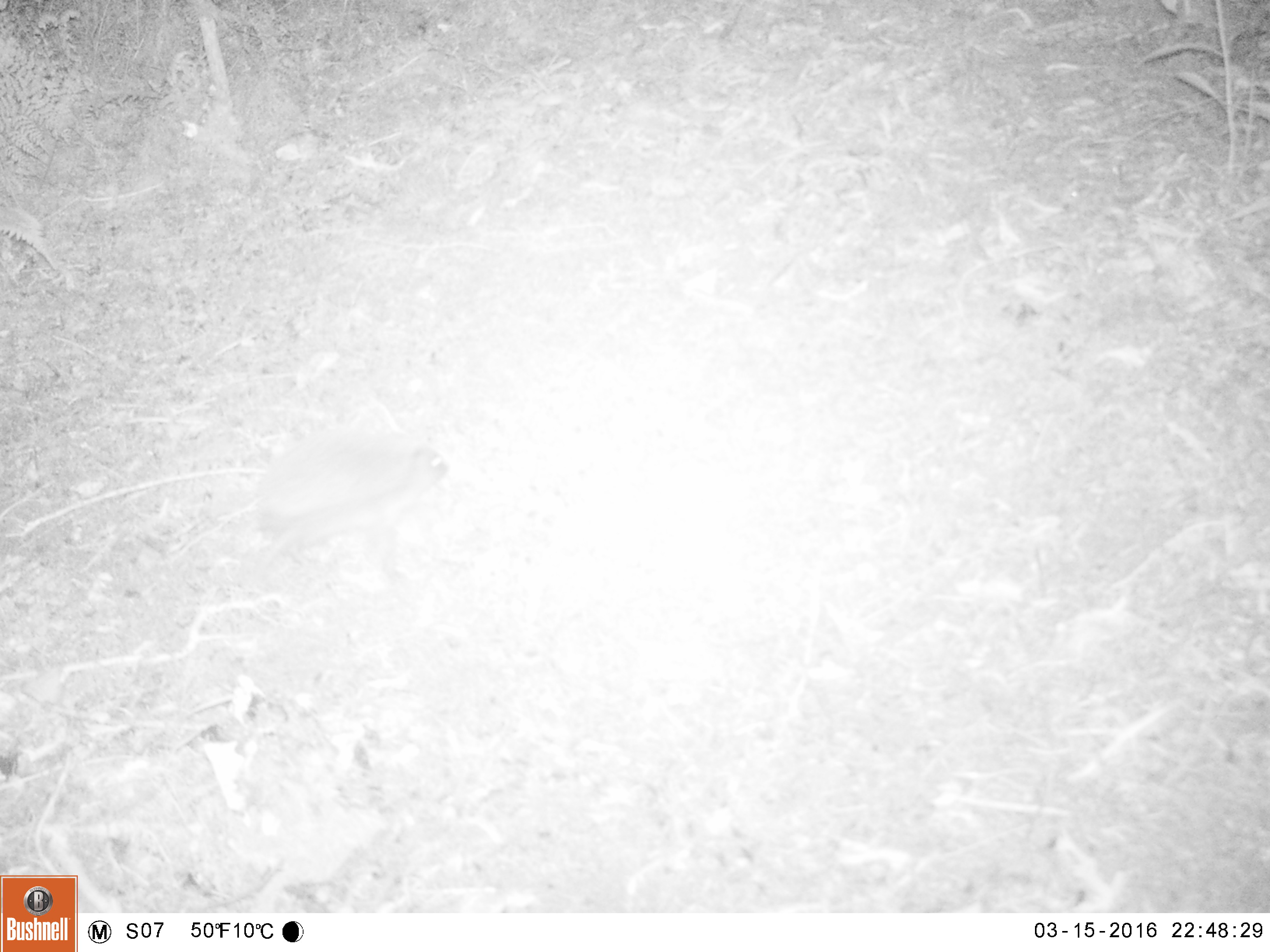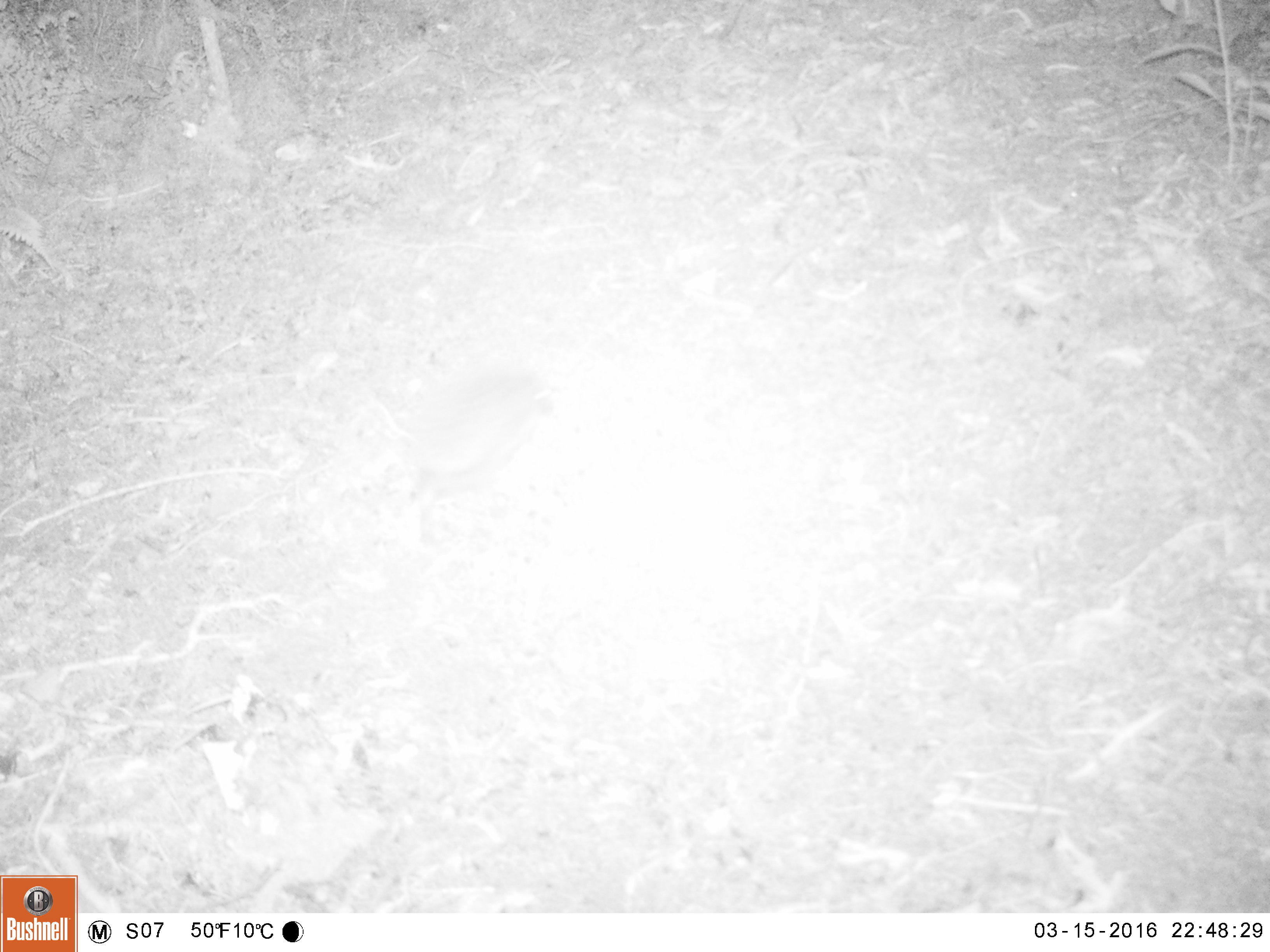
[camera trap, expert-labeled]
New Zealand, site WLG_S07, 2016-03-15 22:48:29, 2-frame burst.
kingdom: Animalia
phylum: Chordata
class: Mammalia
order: Eulipotyphla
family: Erinaceidae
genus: Erinaceus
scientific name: Erinaceus europaeus europaeus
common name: european hedgehog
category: hedgehog